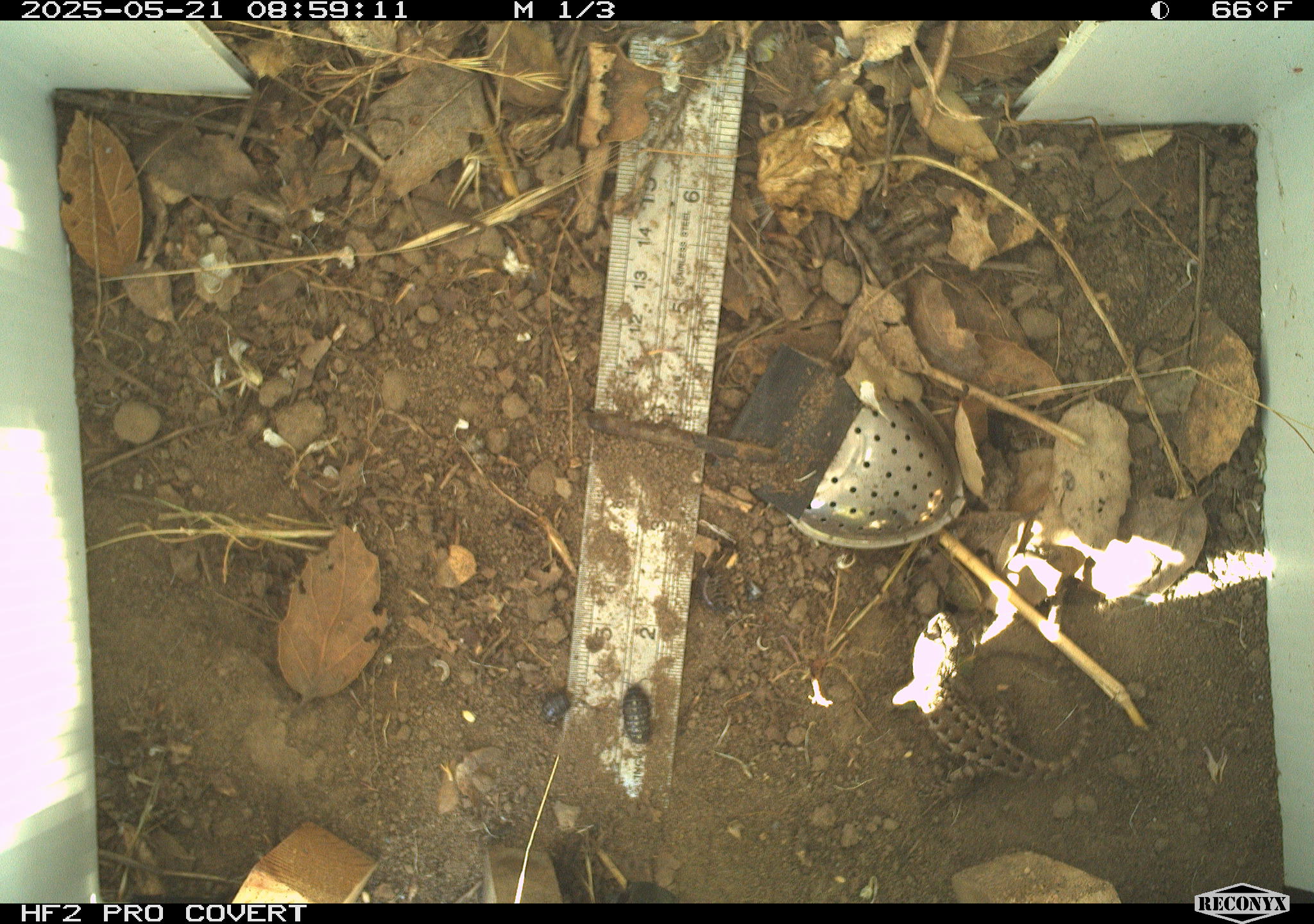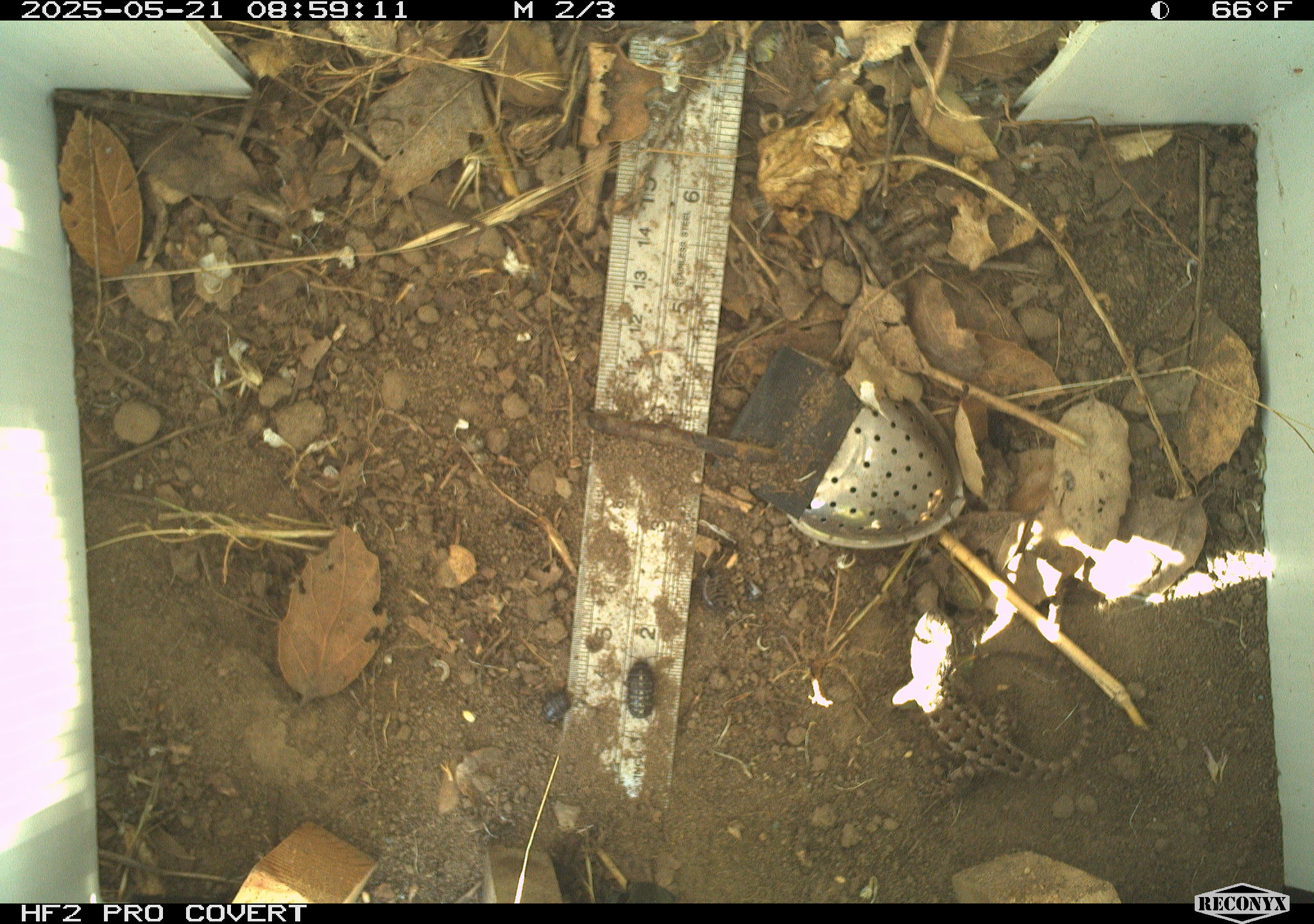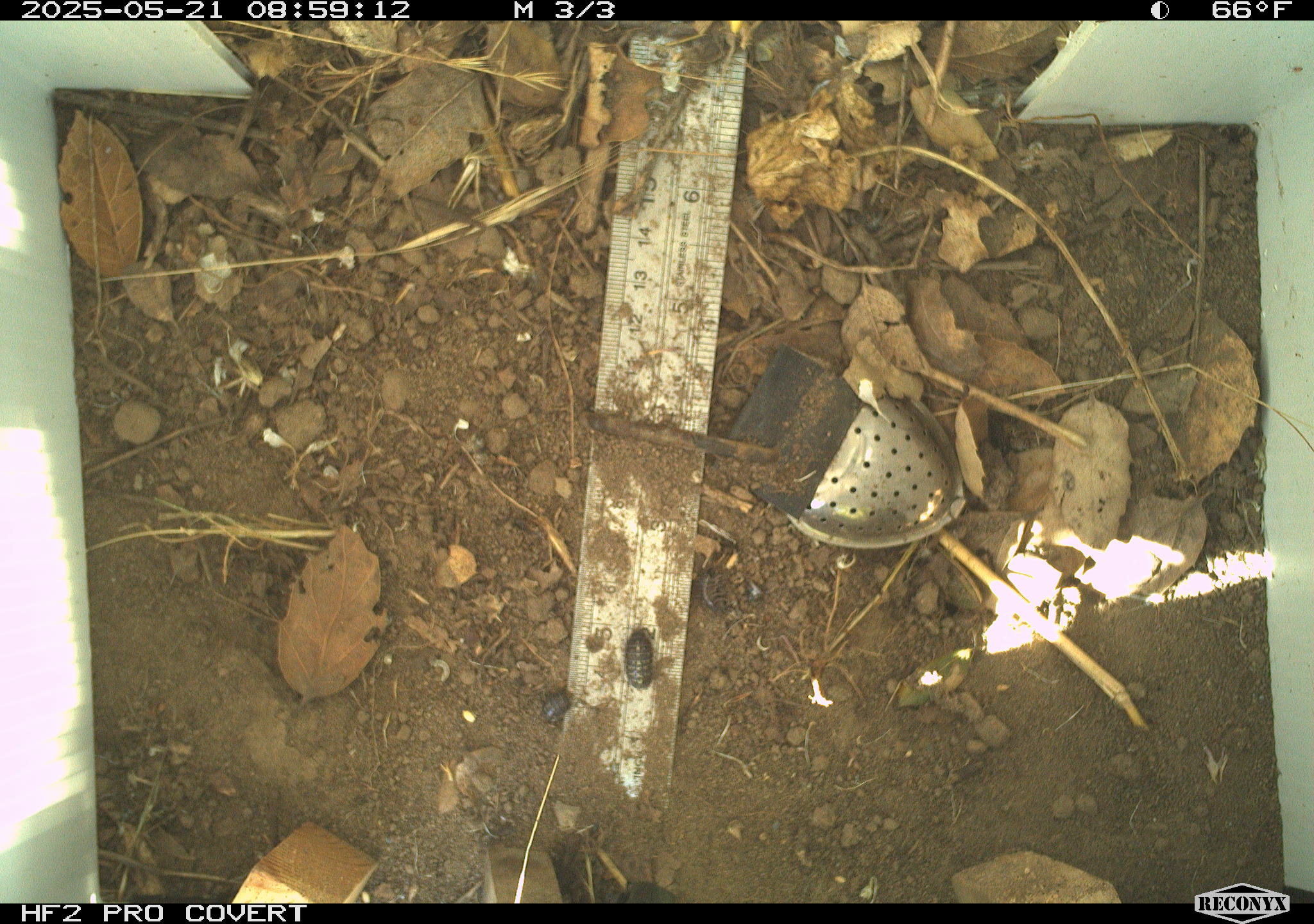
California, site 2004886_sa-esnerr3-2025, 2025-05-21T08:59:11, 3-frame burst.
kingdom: Animalia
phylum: Chordata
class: Reptilia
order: Squamata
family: Phrynosomatidae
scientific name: Phrynosomatidae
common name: north american spiny lizards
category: sceloporus/uta species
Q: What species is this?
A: Sceloporus/uta species (north american spiny lizards) (Phrynosomatidae).